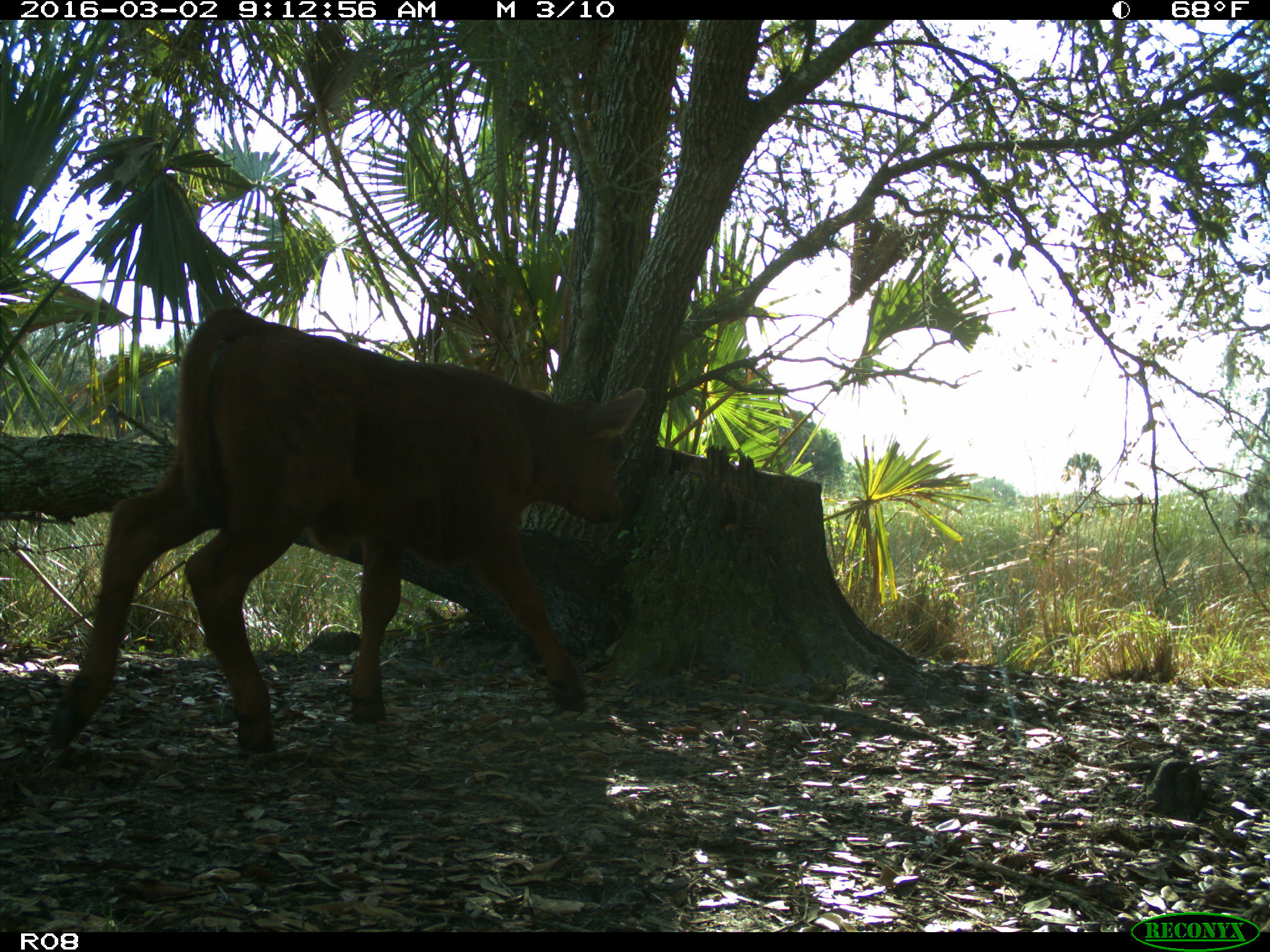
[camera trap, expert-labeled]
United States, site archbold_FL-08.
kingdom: Animalia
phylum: Chordata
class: Mammalia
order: Artiodactyla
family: Bovidae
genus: Bos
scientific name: Bos taurus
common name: domestic cow